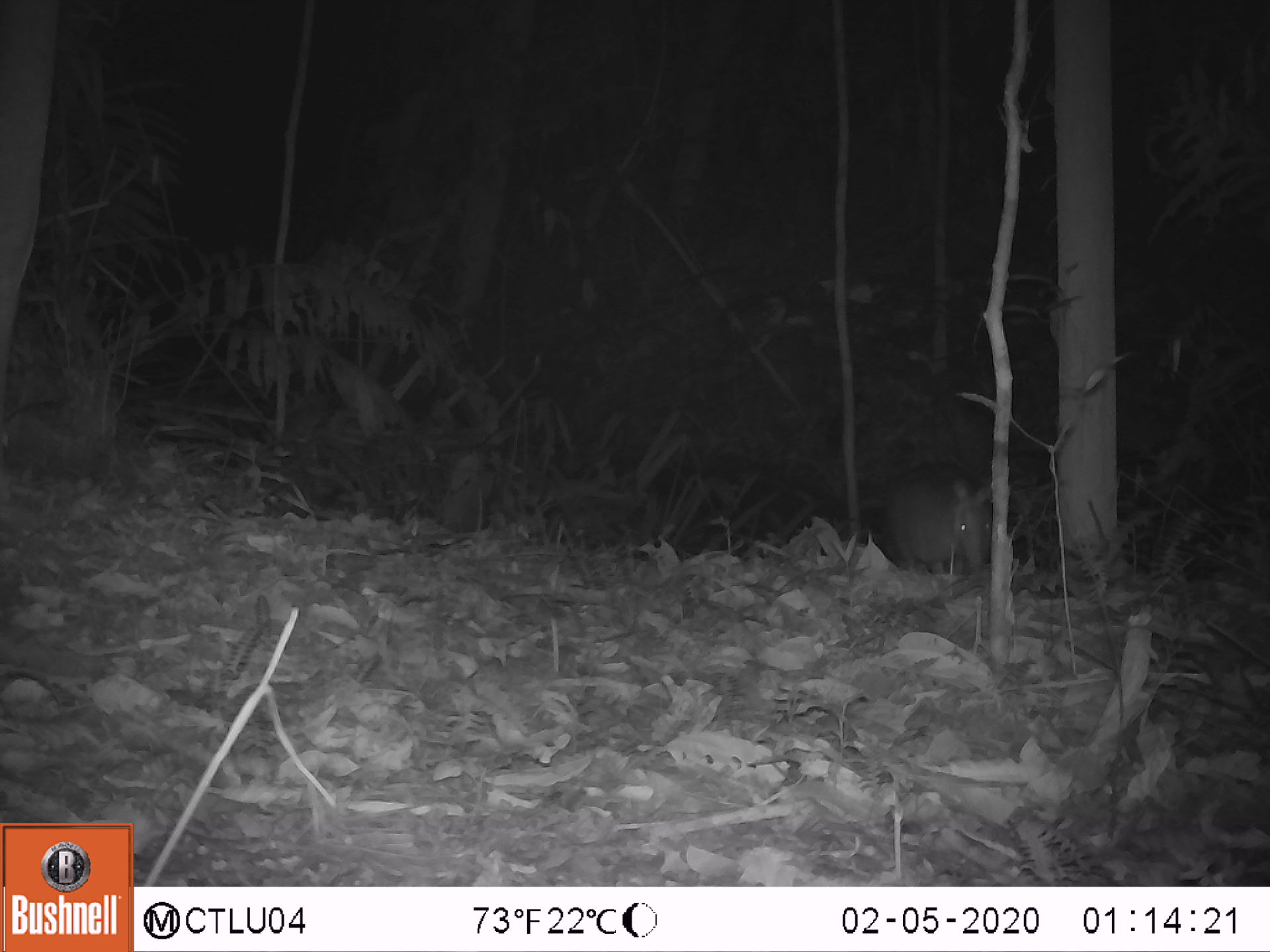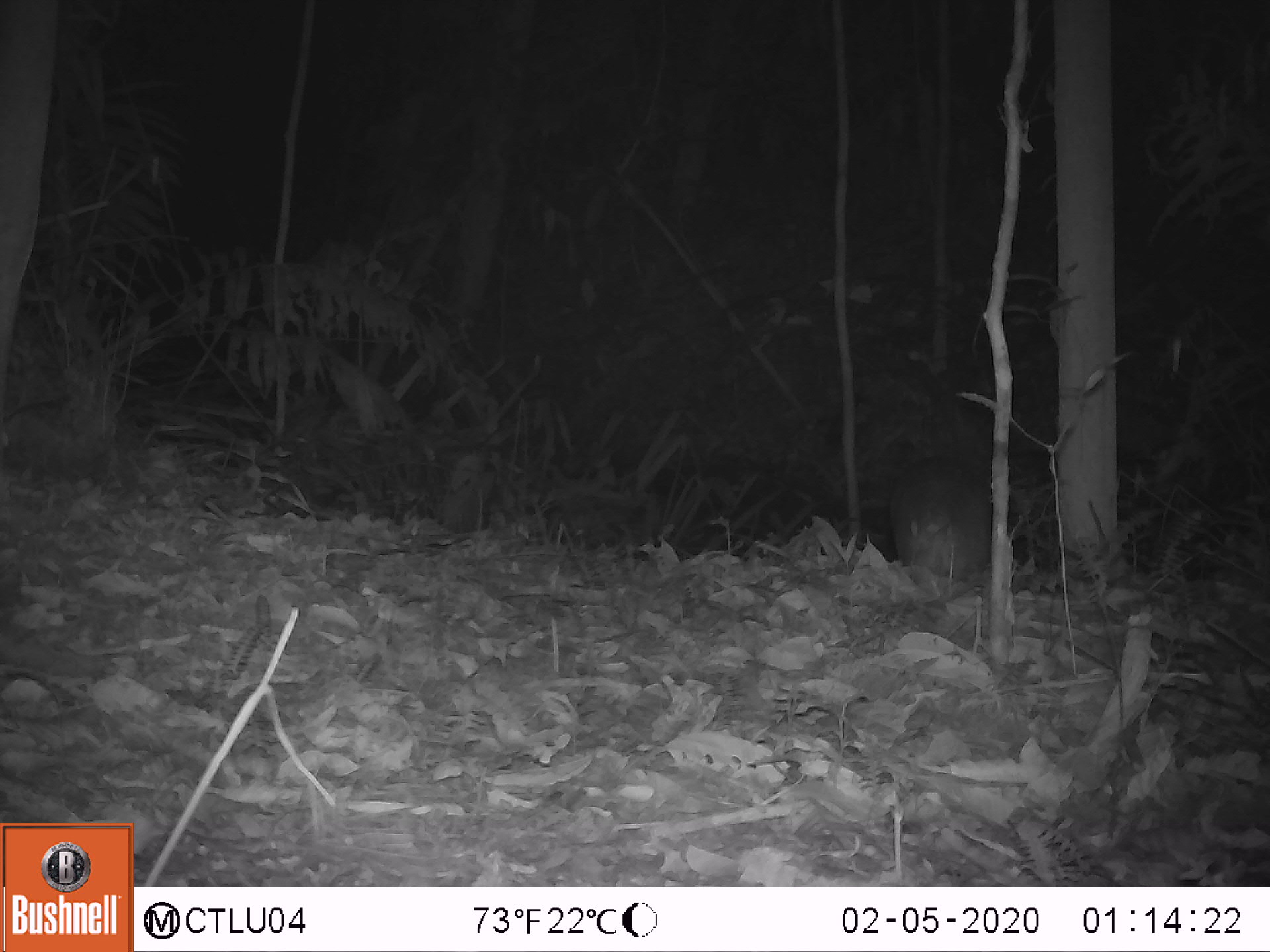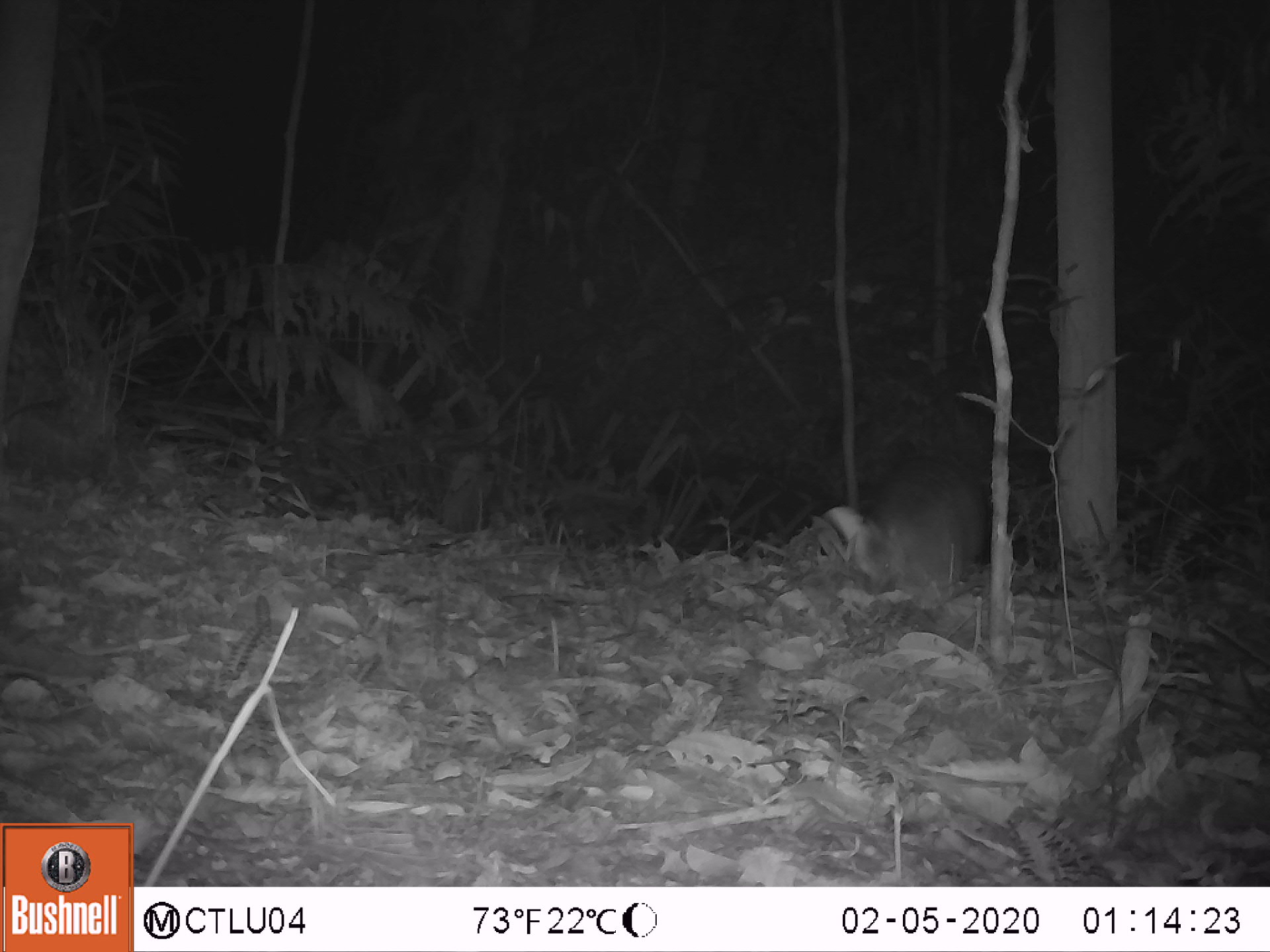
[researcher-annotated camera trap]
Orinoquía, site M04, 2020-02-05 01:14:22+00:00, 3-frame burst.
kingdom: Animalia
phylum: Chordata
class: Mammalia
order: Cingulata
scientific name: Cingulata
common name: armadillo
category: unknown armadillo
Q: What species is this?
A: Unknown armadillo (armadillo) (Cingulata).